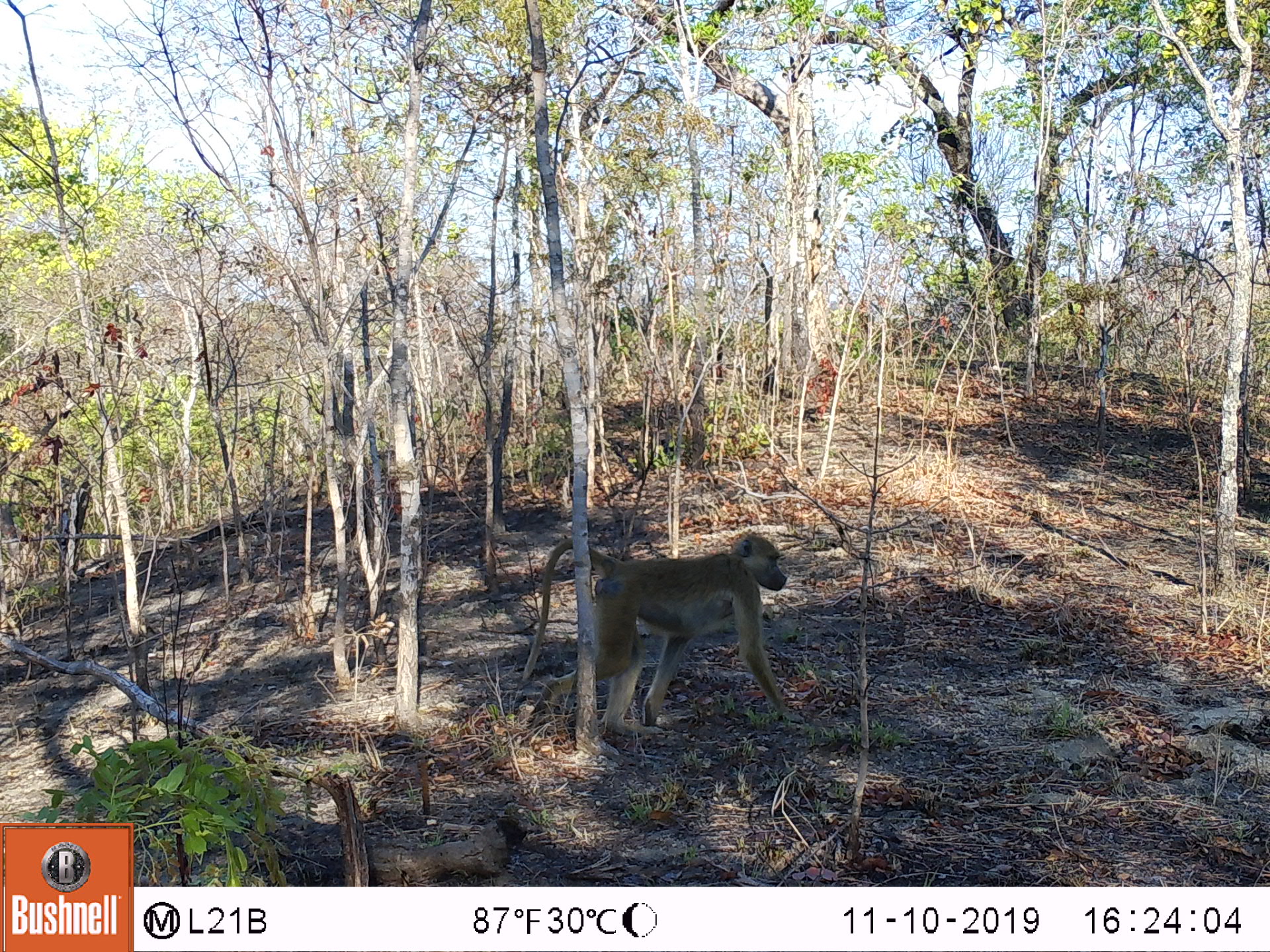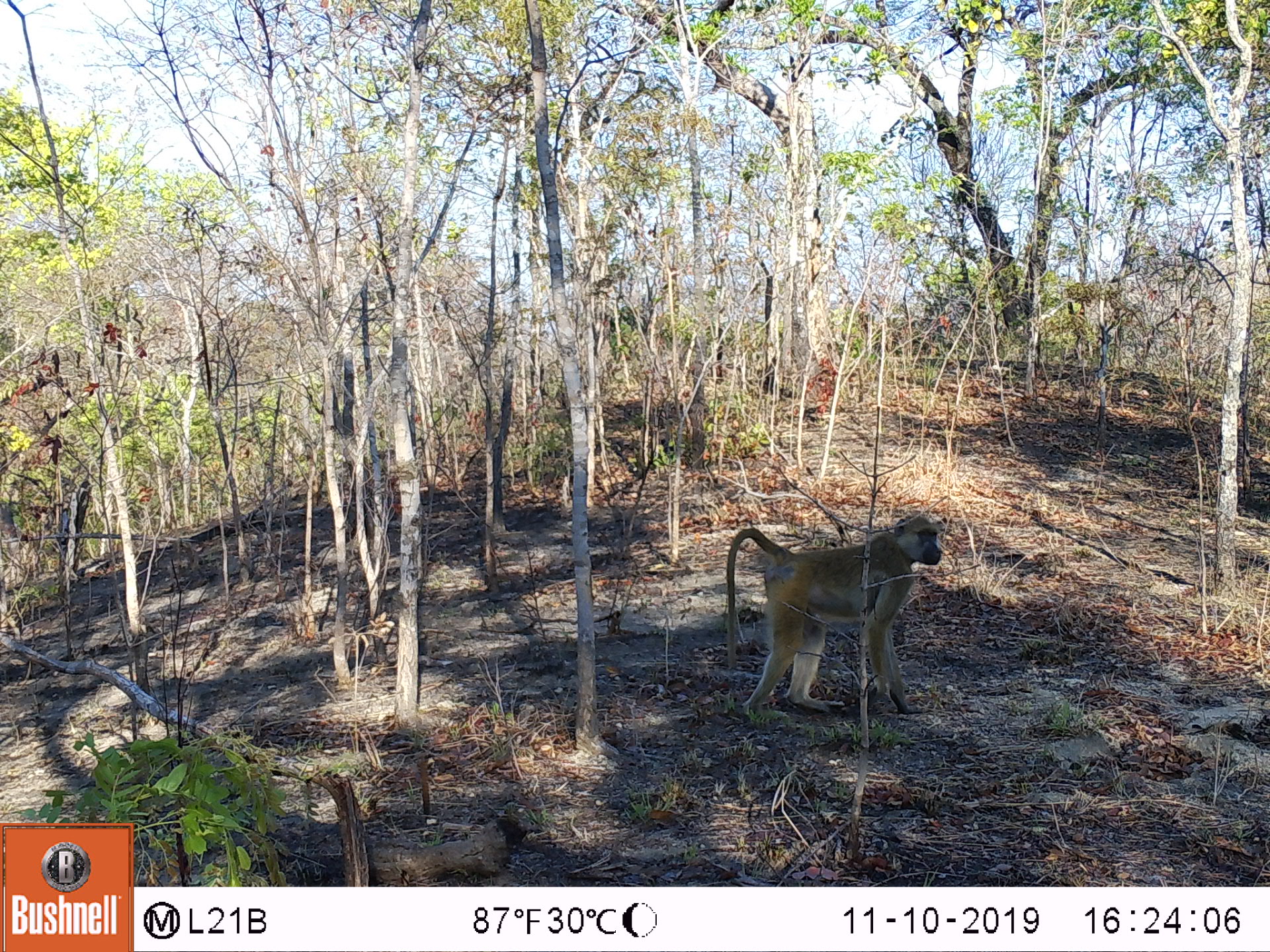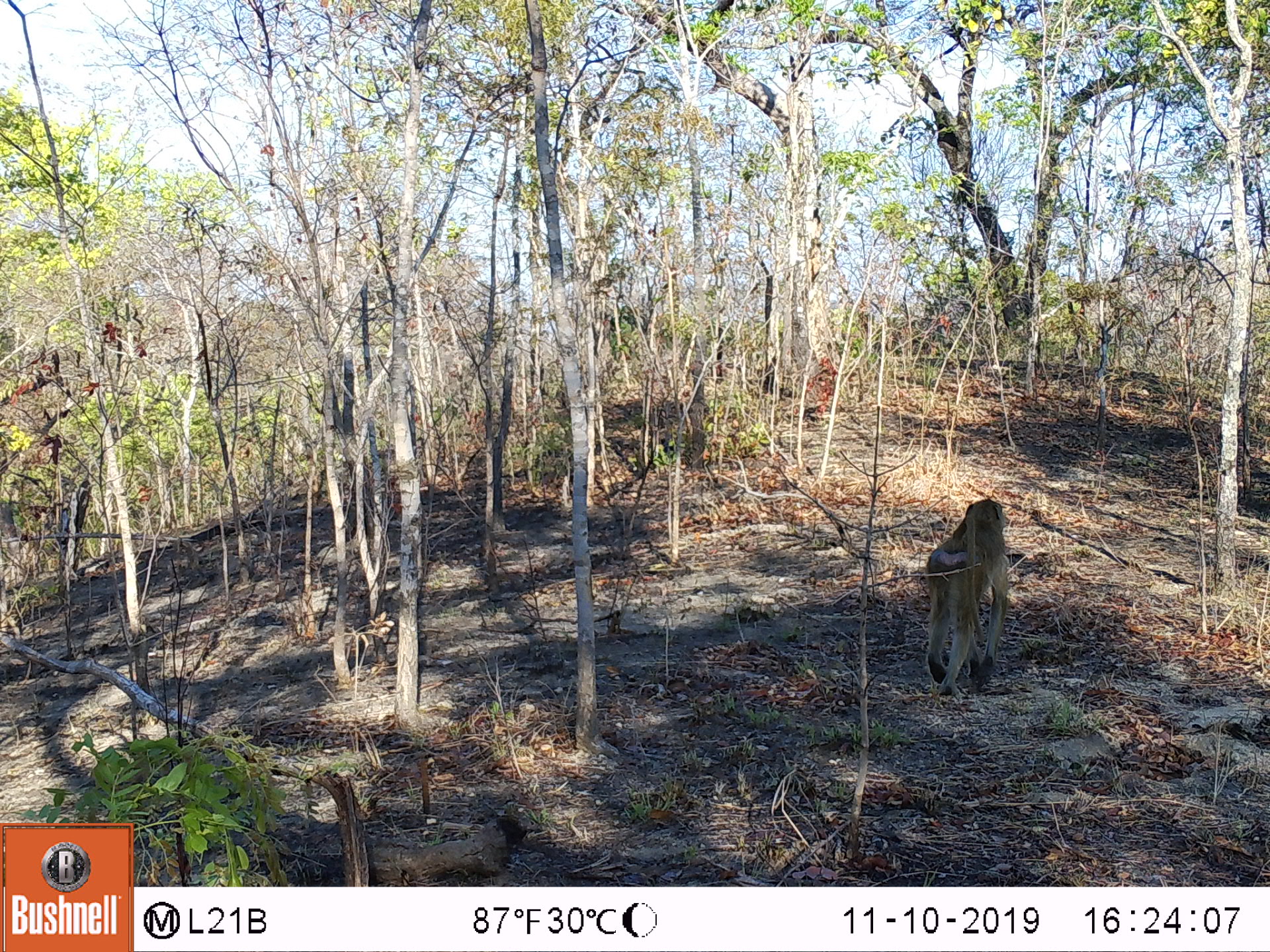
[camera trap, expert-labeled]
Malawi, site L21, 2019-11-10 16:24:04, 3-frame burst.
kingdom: Animalia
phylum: Chordata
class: Mammalia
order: Primates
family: Cercopithecidae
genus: Papio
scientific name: Papio cynocephalus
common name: yellow baboon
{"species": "yellow baboon (Papio cynocephalus)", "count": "1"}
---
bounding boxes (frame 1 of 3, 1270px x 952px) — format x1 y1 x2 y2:
yellow baboon: 507 528 787 712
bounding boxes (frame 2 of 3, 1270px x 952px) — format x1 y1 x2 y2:
yellow baboon: 722 510 946 712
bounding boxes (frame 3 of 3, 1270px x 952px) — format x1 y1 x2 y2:
yellow baboon: 919 489 1017 698